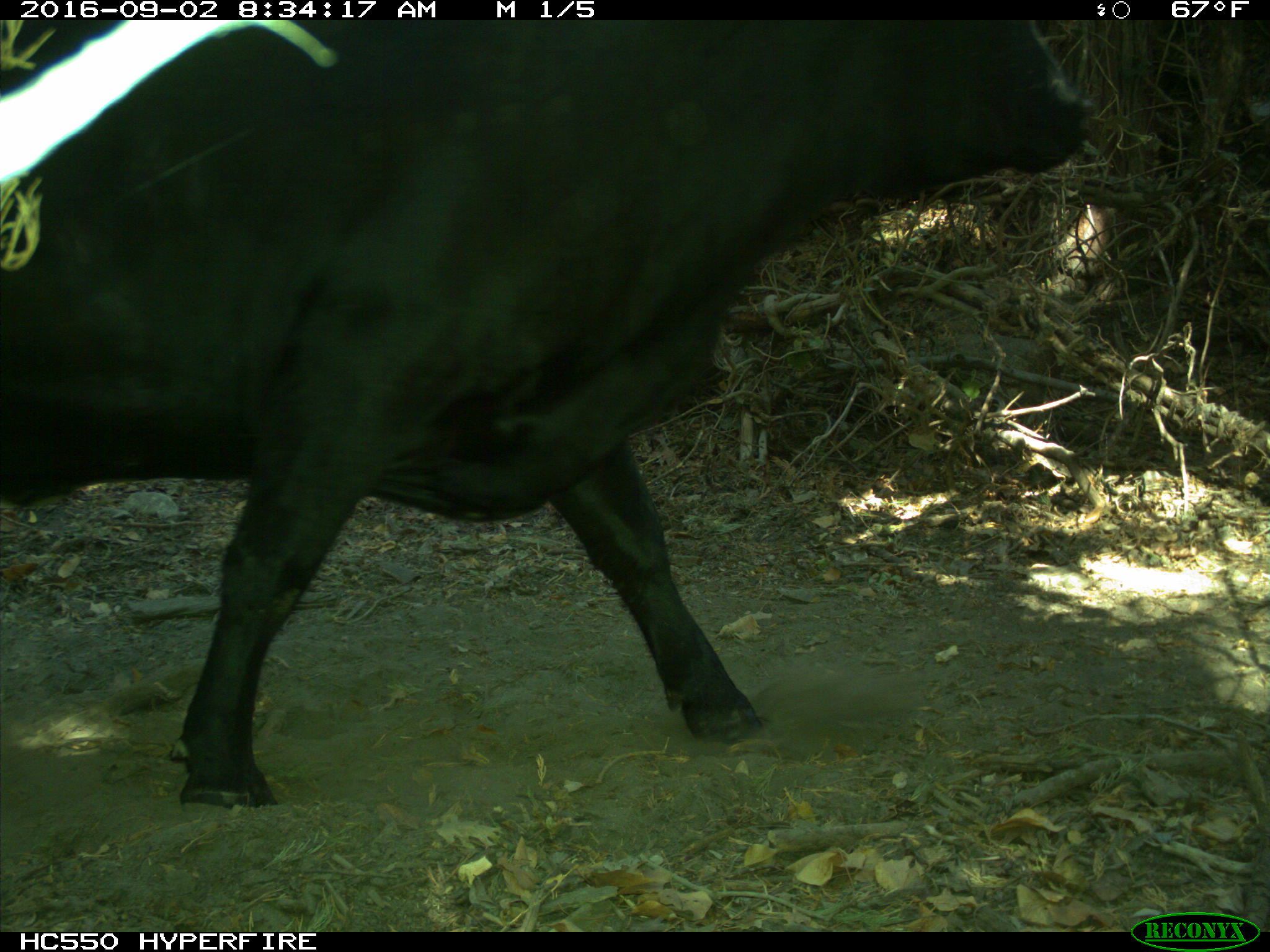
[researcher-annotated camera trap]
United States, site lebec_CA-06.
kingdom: Animalia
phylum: Chordata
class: Mammalia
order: Artiodactyla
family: Bovidae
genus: Bos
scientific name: Bos taurus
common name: domestic cow